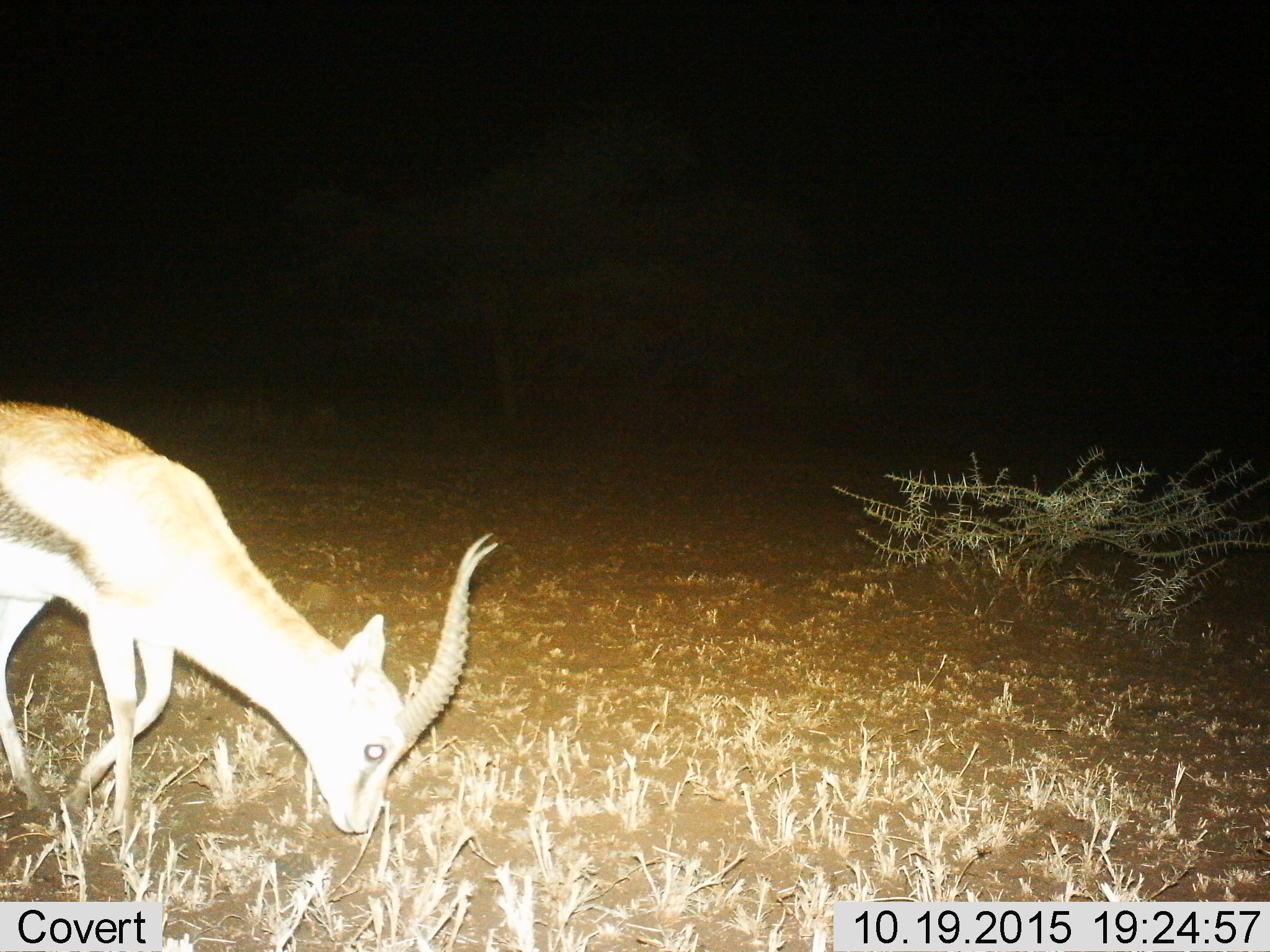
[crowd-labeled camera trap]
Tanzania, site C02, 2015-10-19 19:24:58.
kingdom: Animalia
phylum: Chordata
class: Mammalia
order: Artiodactyla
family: Bovidae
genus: Eudorcas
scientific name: Eudorcas thomsonii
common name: thomson's gazelle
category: gazellethomsons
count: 1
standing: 7%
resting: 0%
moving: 13%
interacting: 0%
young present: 0%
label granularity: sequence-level